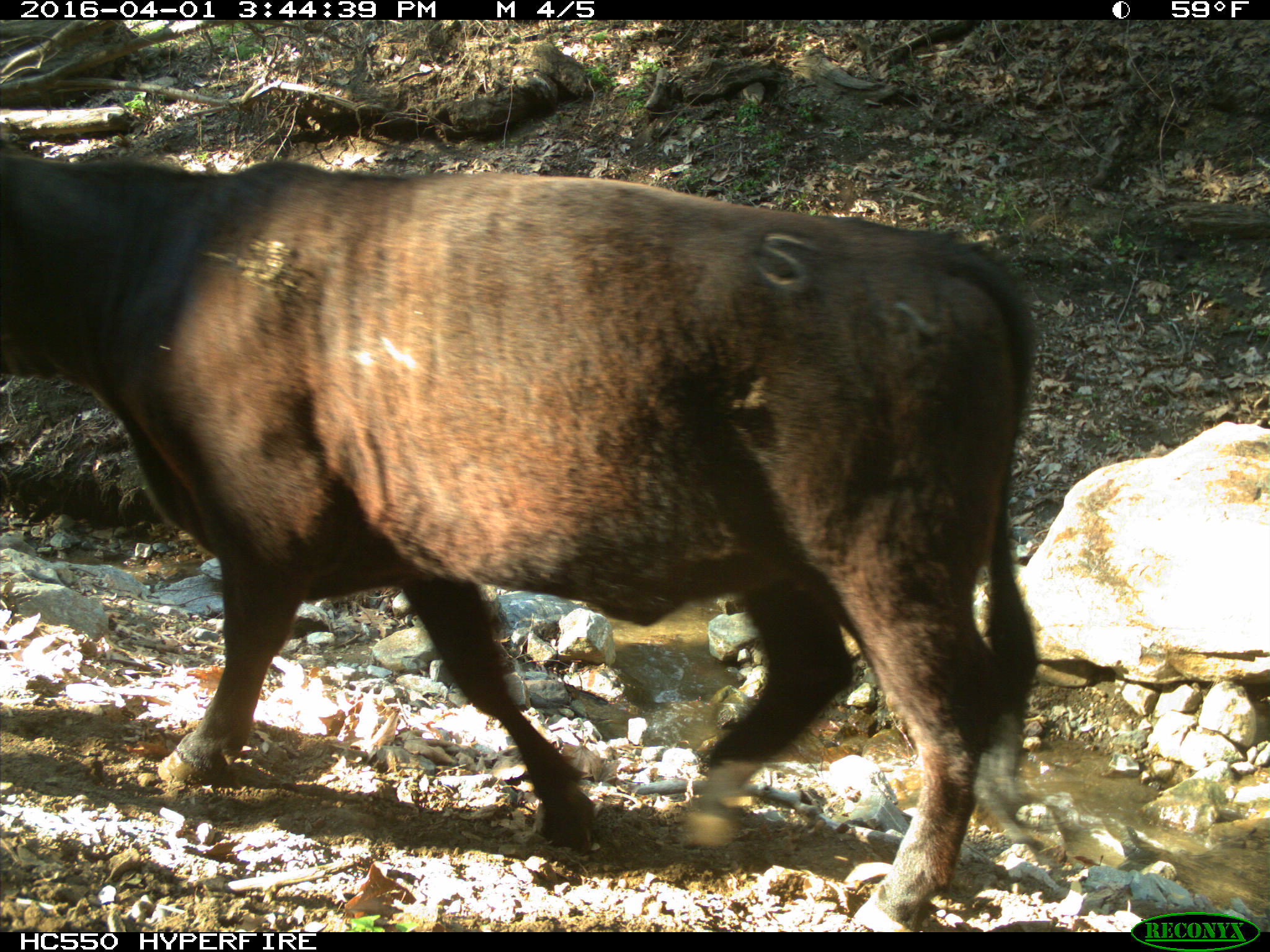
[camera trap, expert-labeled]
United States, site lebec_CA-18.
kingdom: Animalia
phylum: Chordata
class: Mammalia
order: Artiodactyla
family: Bovidae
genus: Bos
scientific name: Bos taurus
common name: domestic cow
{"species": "Bos taurus (domestic cow)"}